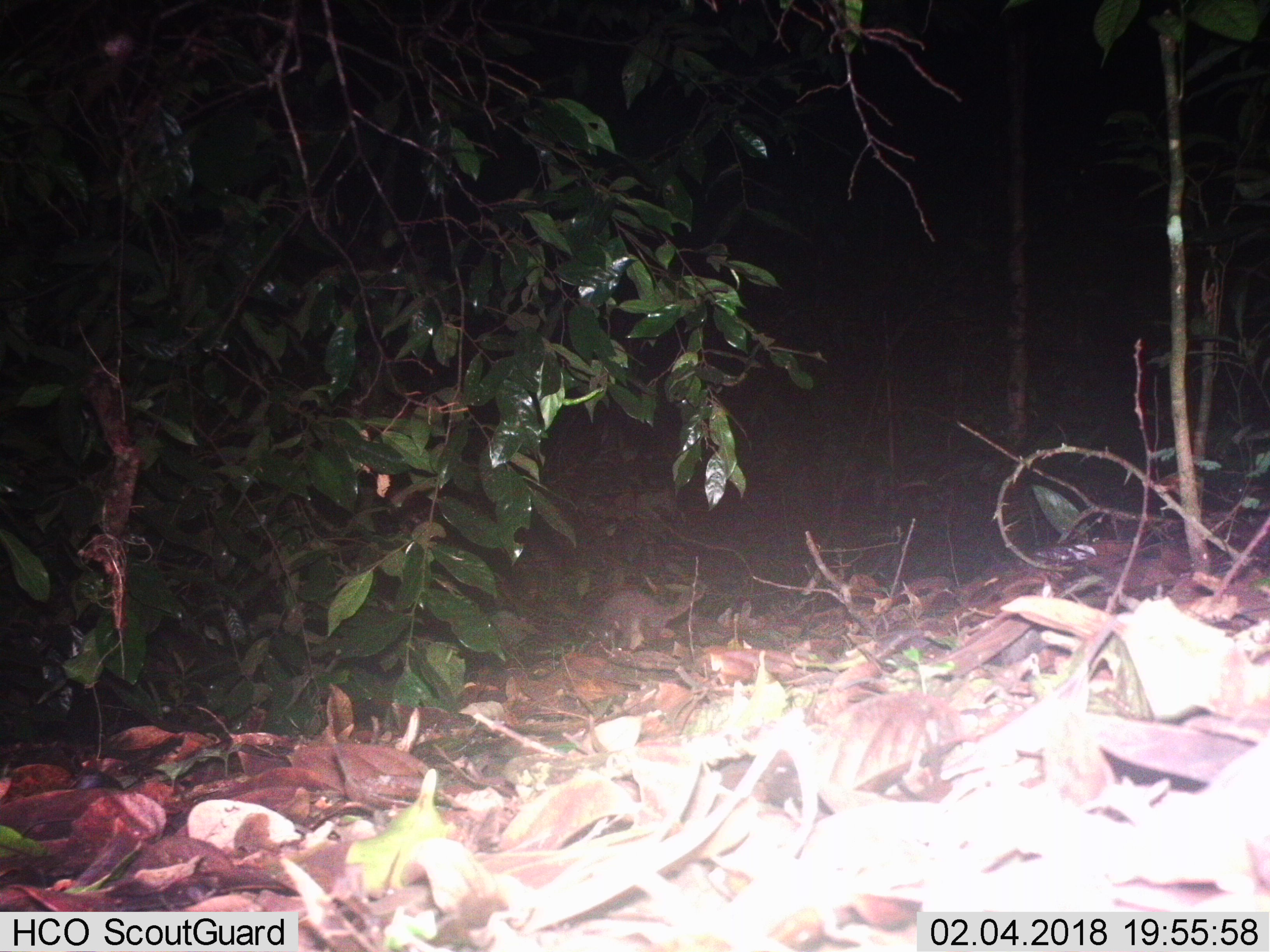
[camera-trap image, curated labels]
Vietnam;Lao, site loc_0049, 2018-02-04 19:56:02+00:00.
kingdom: Animalia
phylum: Chordata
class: Mammalia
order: Carnivora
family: Mustelidae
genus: Melogale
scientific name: Melogale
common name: ferret badger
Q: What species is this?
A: Ferret badger (Melogale).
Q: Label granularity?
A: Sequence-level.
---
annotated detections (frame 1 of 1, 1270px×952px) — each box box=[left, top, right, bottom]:
ferret badger: box=[597, 584, 703, 650]